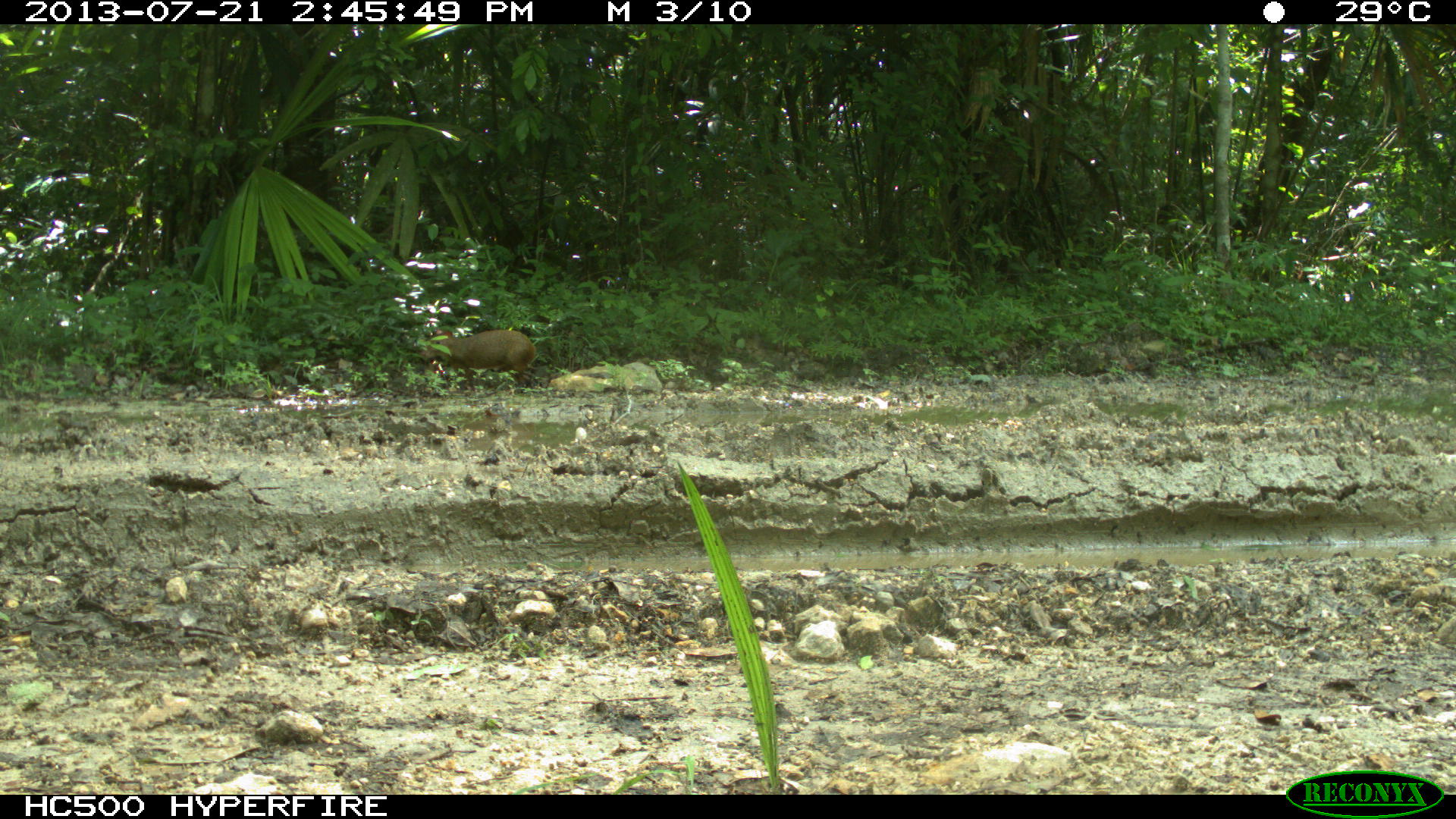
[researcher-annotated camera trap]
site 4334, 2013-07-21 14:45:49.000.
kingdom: Animalia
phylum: Chordata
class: Mammalia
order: Rodentia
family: Dasyproctidae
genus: Dasyprocta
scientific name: Dasyprocta punctata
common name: central american agouti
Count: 1.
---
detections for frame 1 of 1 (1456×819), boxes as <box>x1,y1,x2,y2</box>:
dasyprocta punctata: <box>419,328,536,390</box>